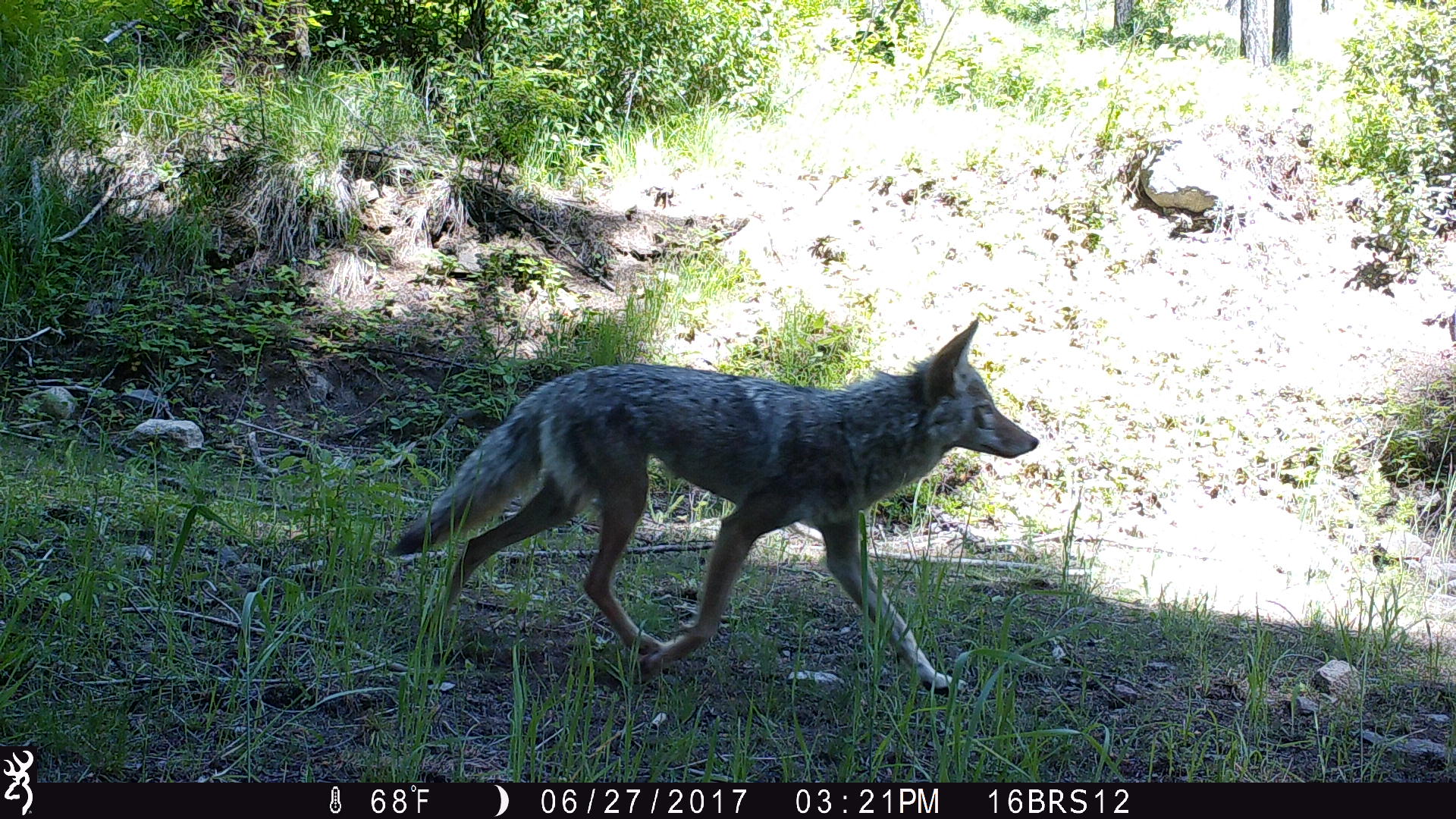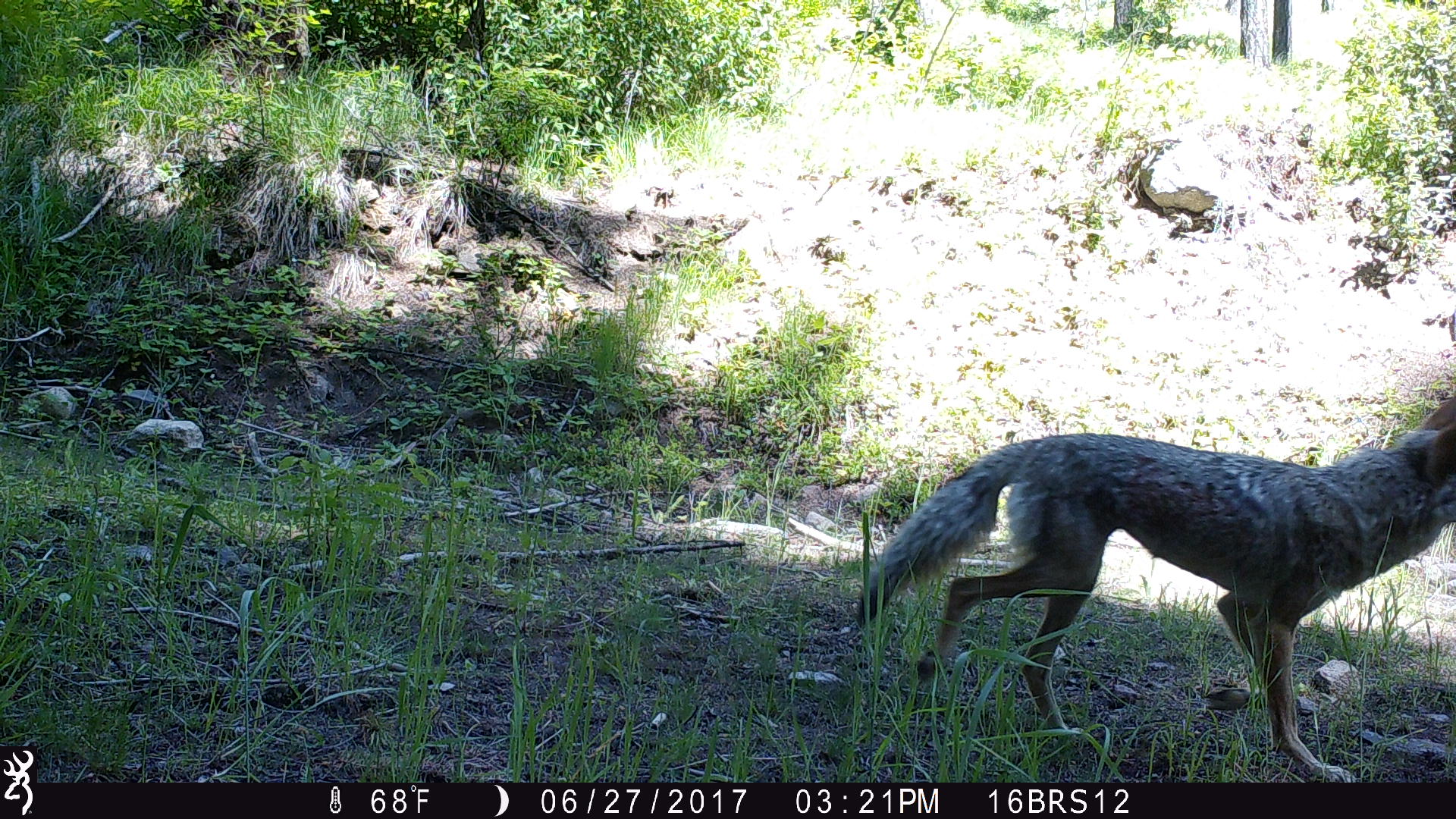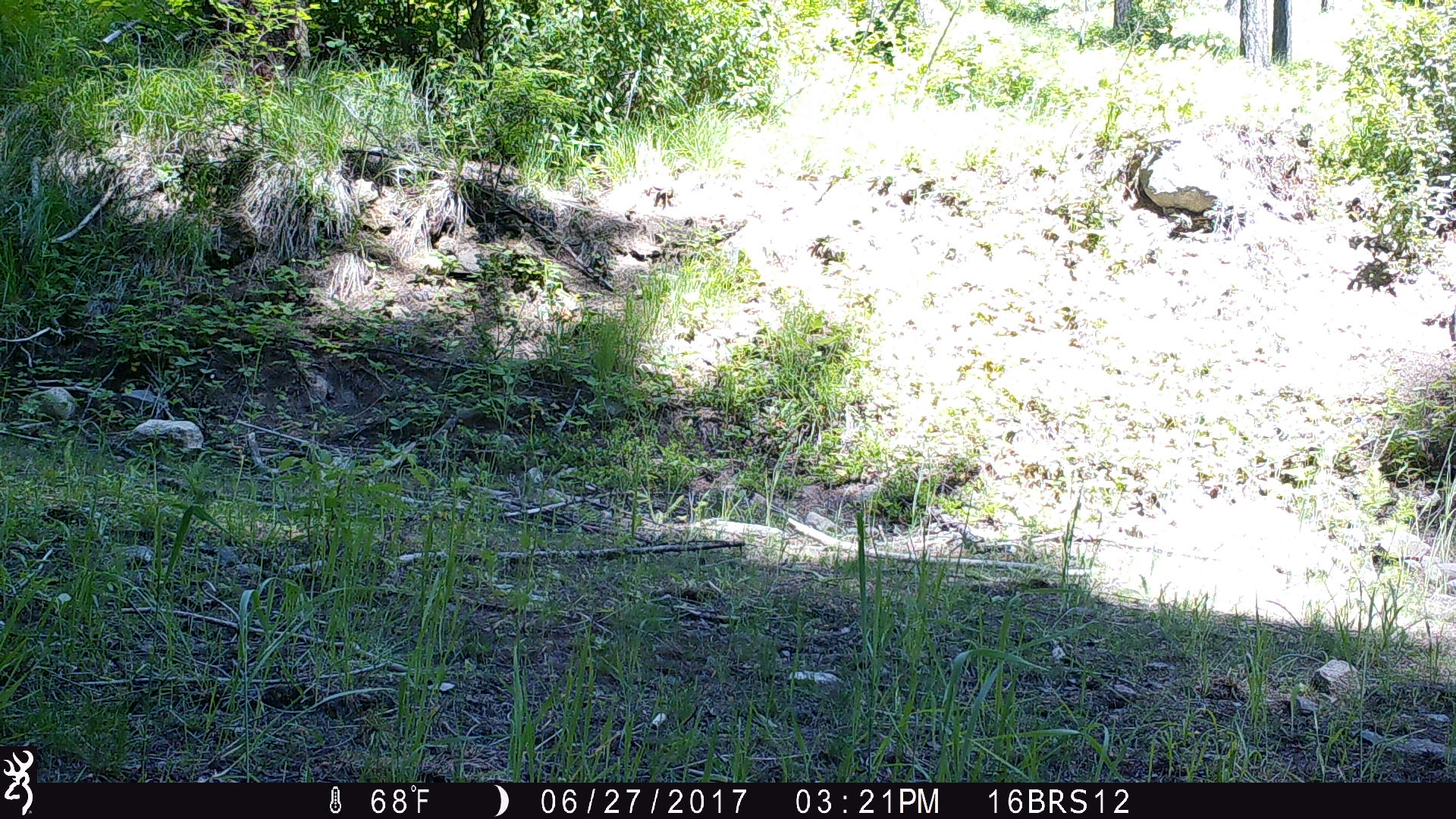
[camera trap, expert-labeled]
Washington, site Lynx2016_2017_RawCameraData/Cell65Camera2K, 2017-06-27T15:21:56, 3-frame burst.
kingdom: Animalia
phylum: Chordata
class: Mammalia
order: Carnivora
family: Canidae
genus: Canis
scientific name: Canis latrans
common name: coyote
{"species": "Canis latrans (coyote)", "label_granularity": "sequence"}